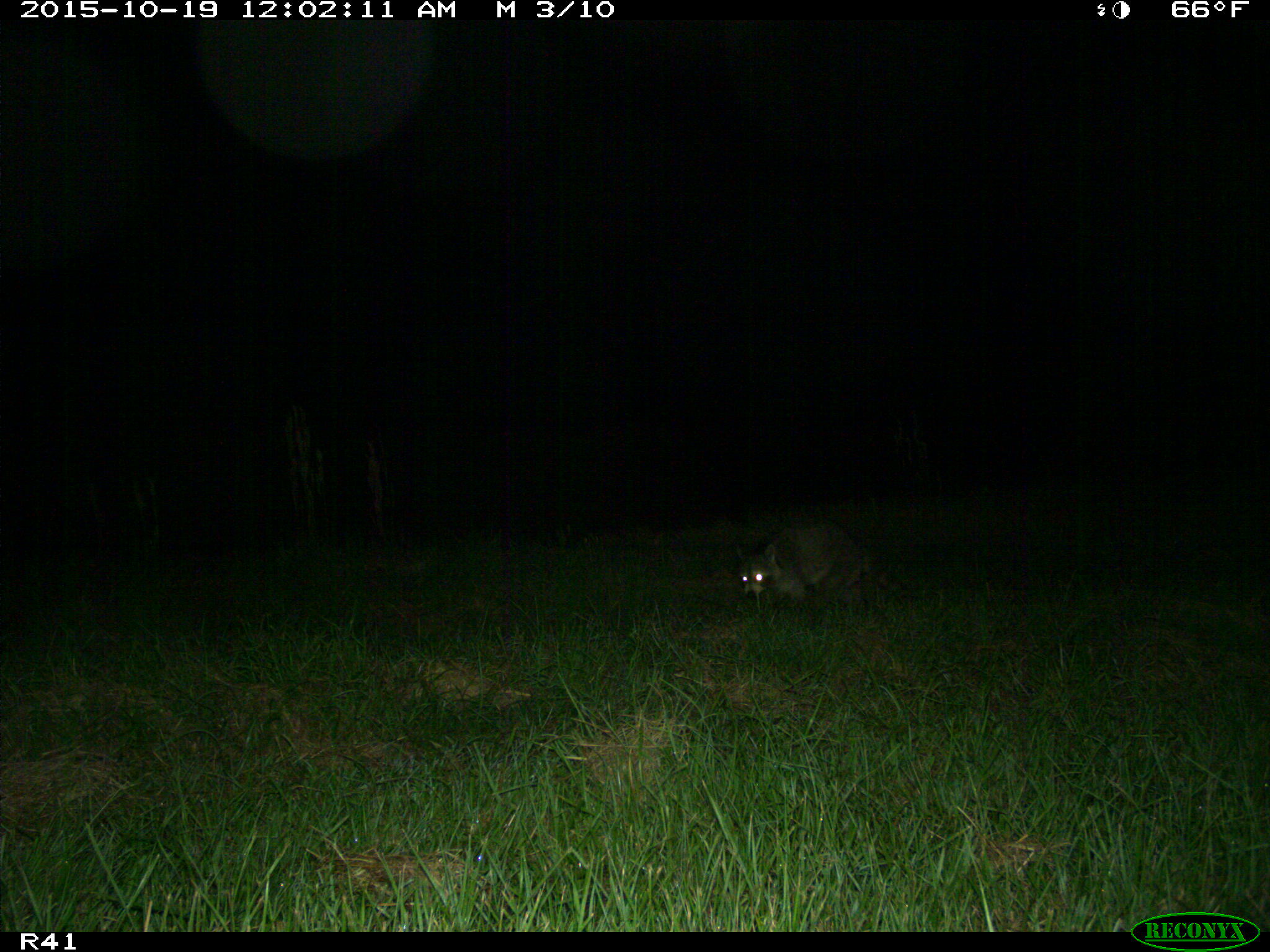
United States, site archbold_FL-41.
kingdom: Animalia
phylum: Chordata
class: Mammalia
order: Carnivora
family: Procyonidae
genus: Procyon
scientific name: Procyon lotor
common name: common raccoon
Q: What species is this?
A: Procyon lotor (common raccoon).